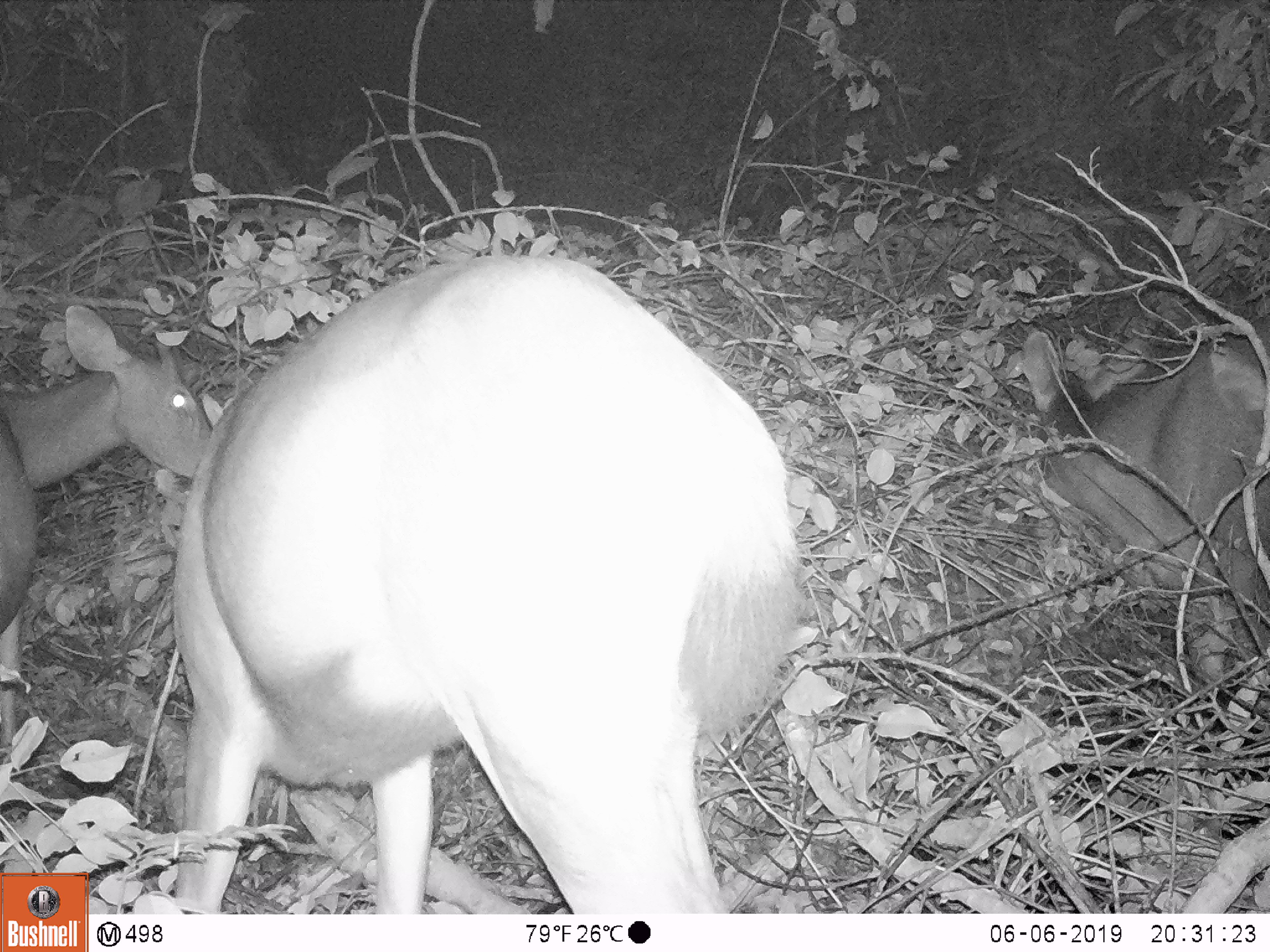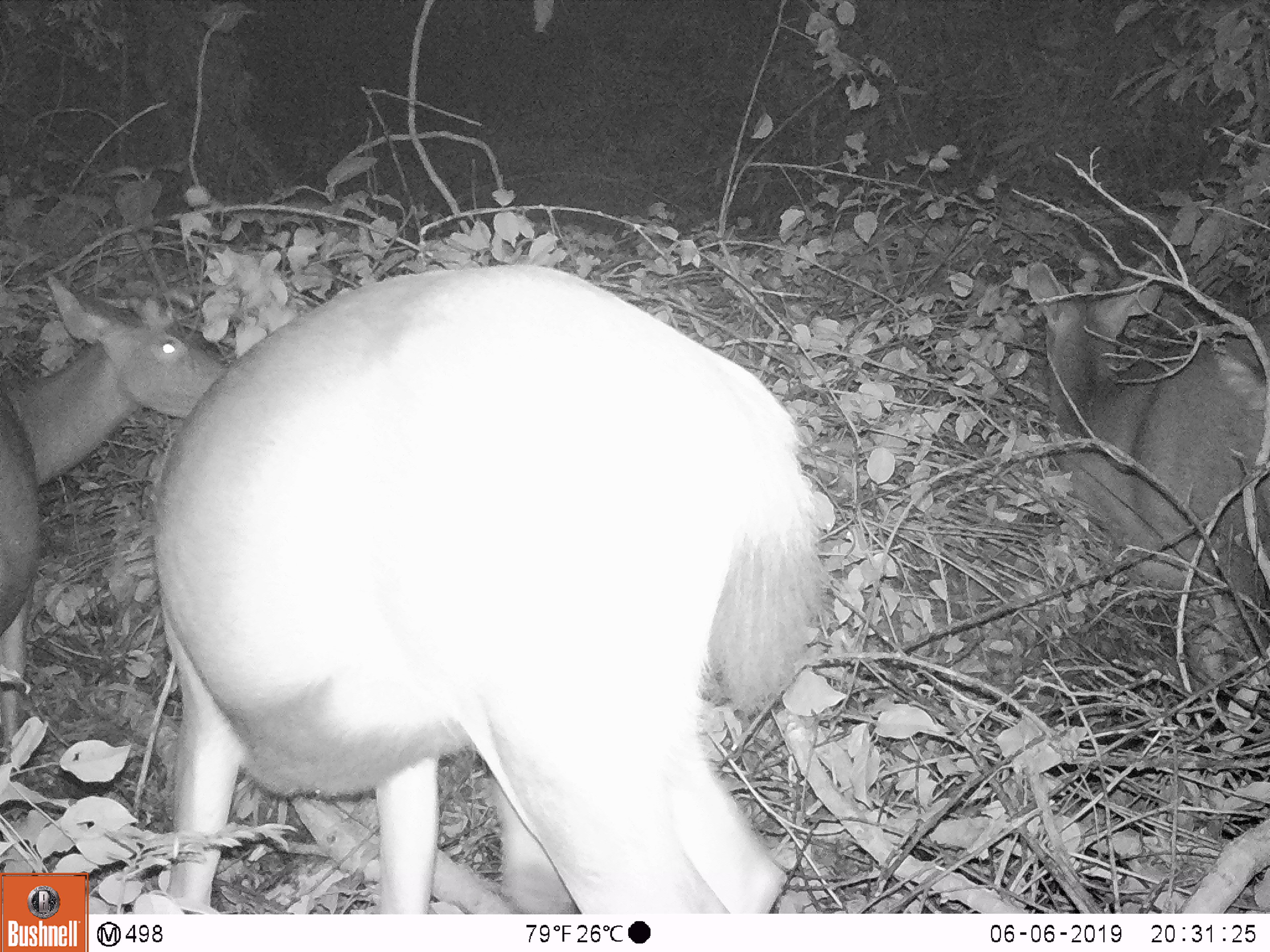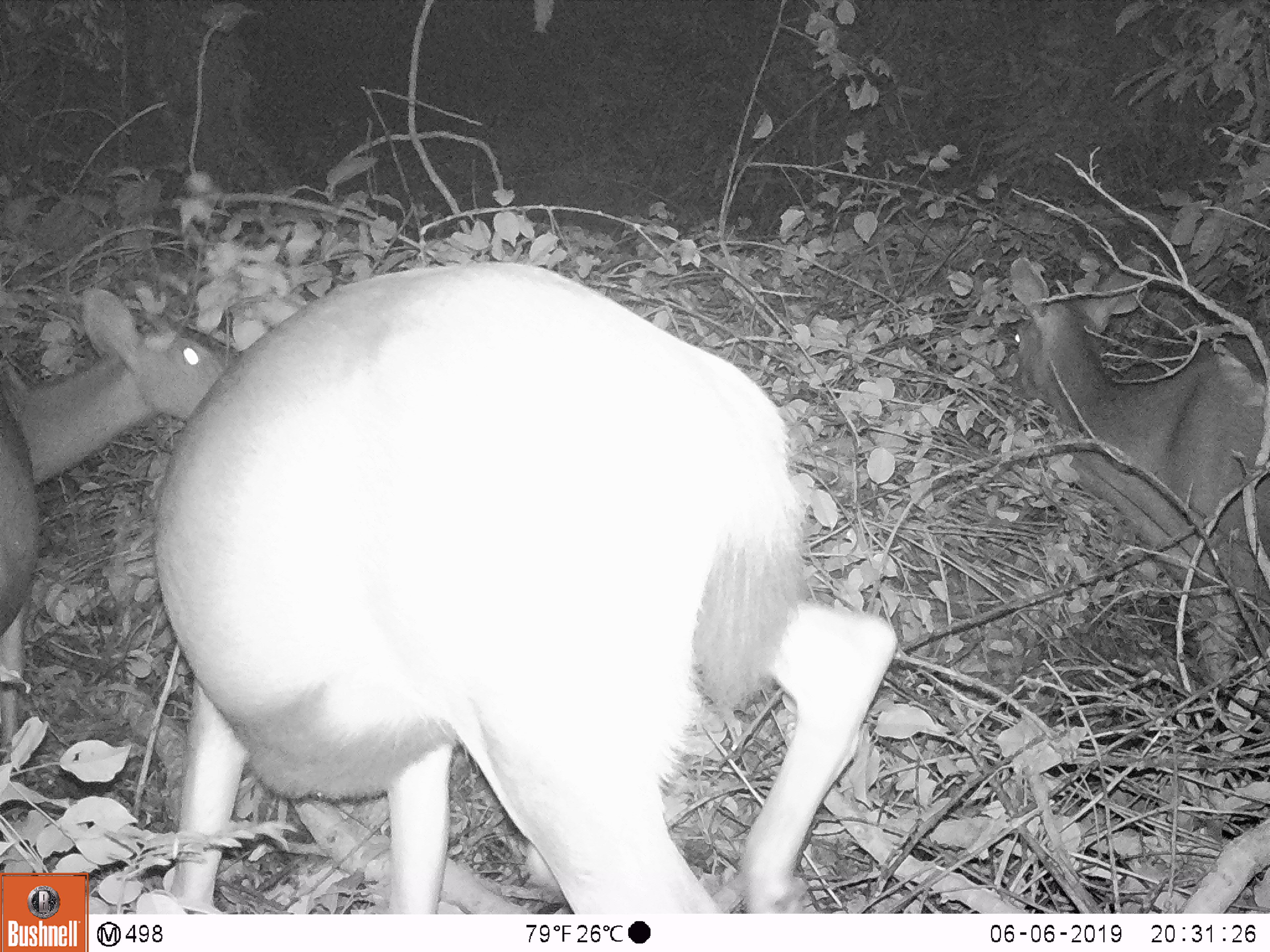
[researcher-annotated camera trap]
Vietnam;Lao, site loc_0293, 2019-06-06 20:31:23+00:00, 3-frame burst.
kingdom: Animalia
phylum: Chordata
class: Mammalia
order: Artiodactyla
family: Cervidae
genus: Rusa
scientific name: Rusa unicolor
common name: sambar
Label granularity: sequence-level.